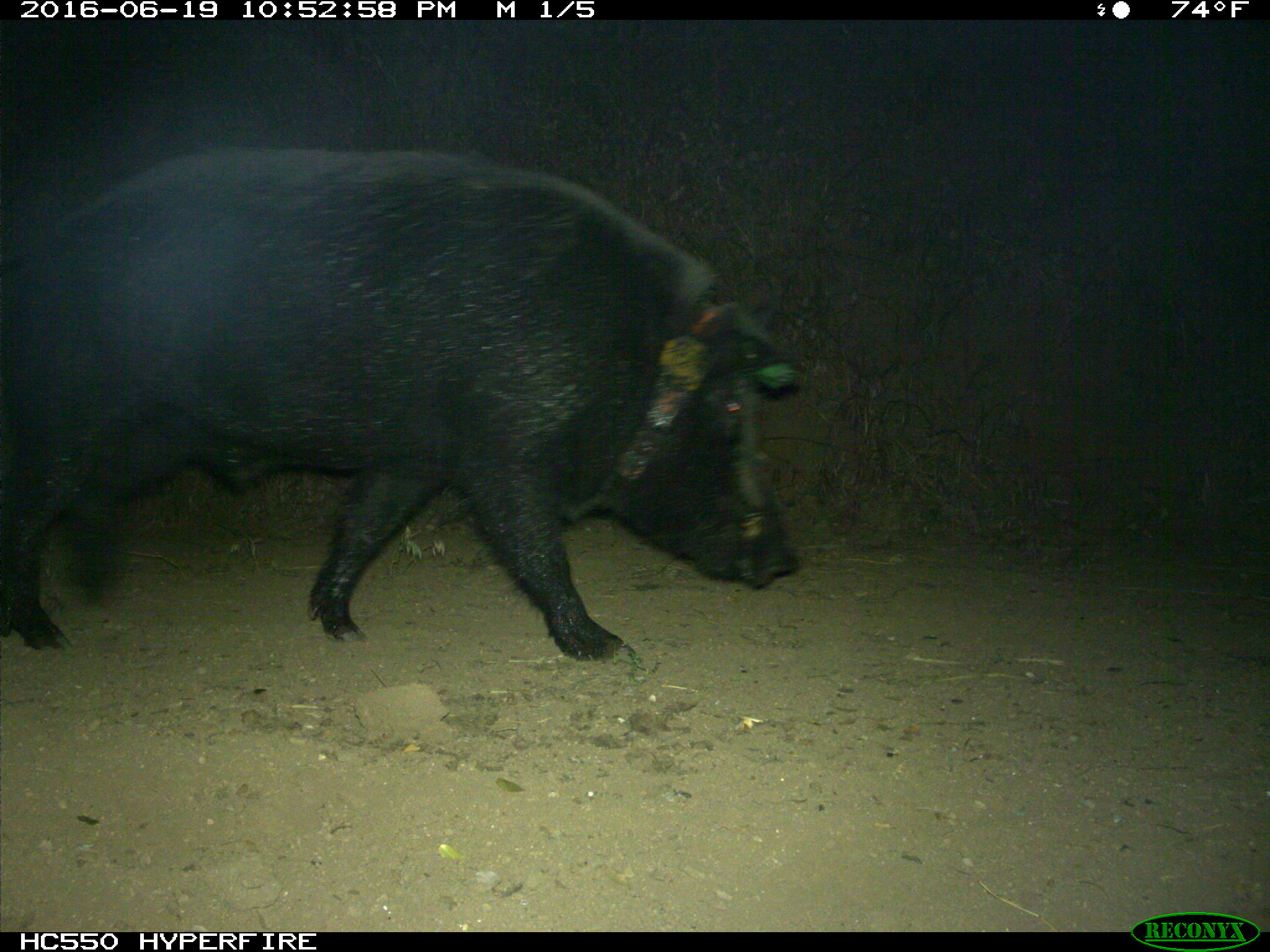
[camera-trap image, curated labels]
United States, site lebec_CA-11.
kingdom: Animalia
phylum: Chordata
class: Mammalia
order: Artiodactyla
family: Suidae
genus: Sus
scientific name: Sus scrofa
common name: wild boar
Sus scrofa (wild boar).